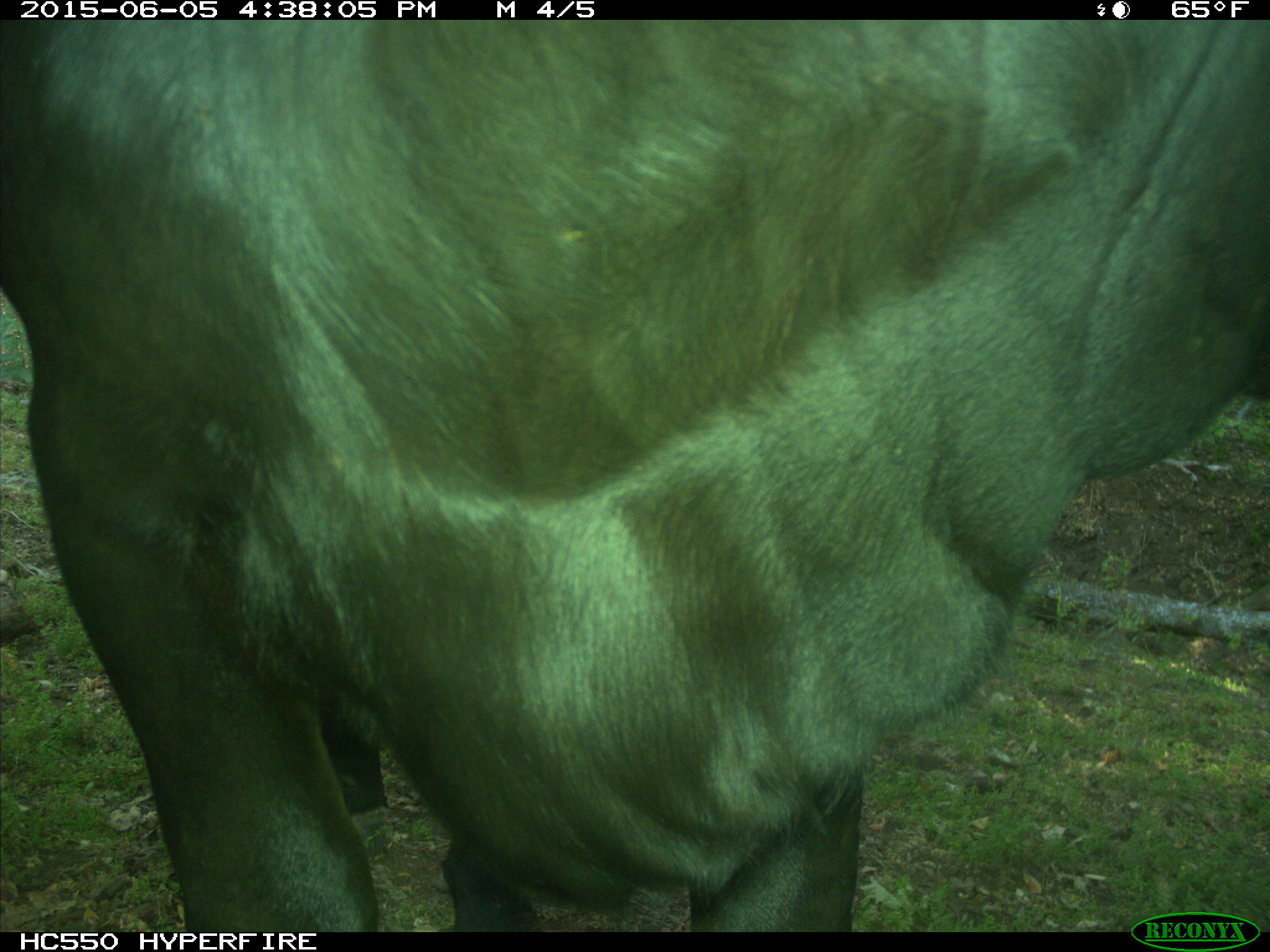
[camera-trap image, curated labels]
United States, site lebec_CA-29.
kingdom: Animalia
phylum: Chordata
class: Mammalia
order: Artiodactyla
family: Bovidae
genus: Bos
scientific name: Bos taurus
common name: domestic cow